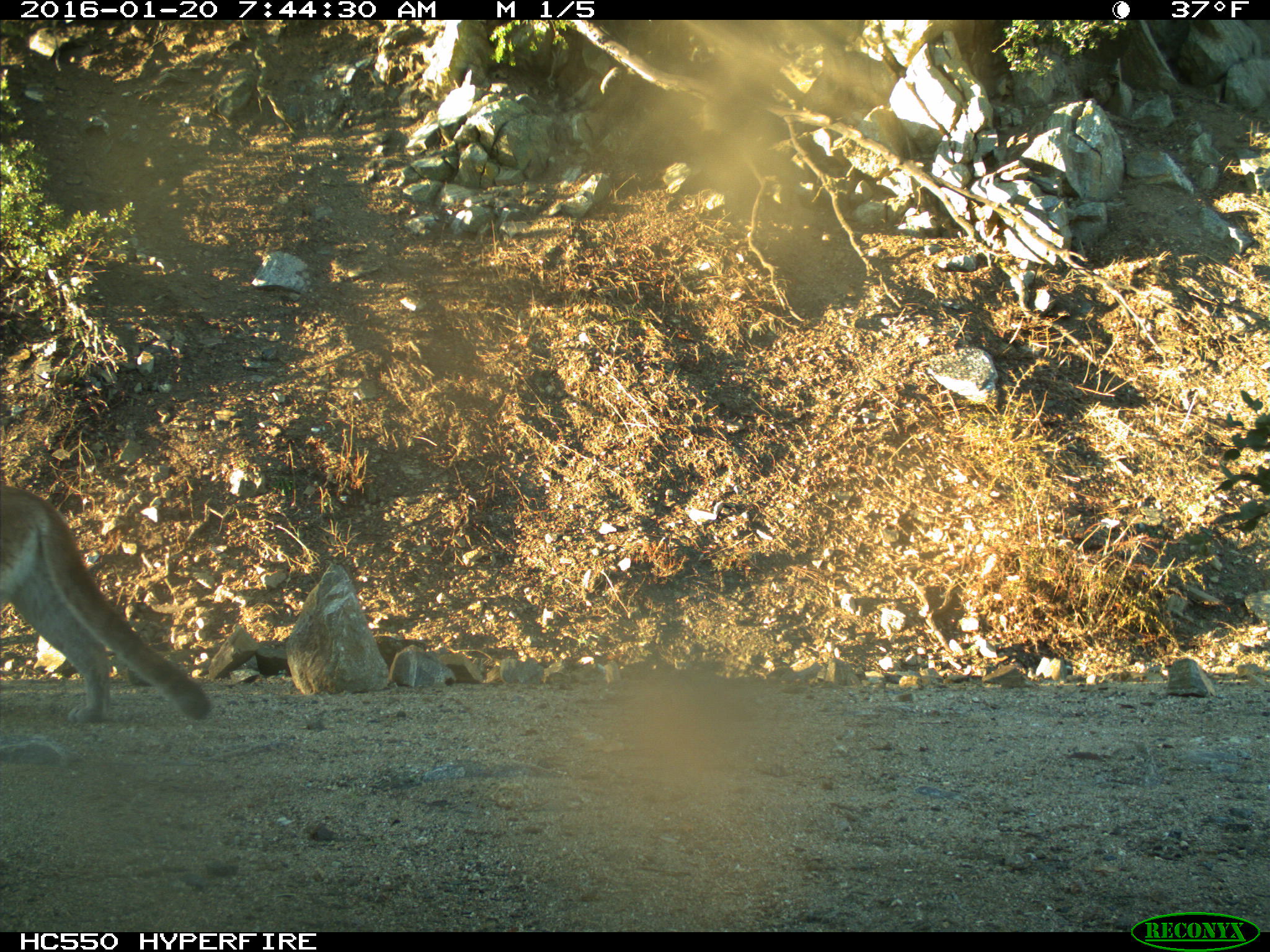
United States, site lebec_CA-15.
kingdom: Animalia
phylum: Chordata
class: Mammalia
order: Carnivora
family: Felidae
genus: Puma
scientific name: Puma concolor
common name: mountain lion